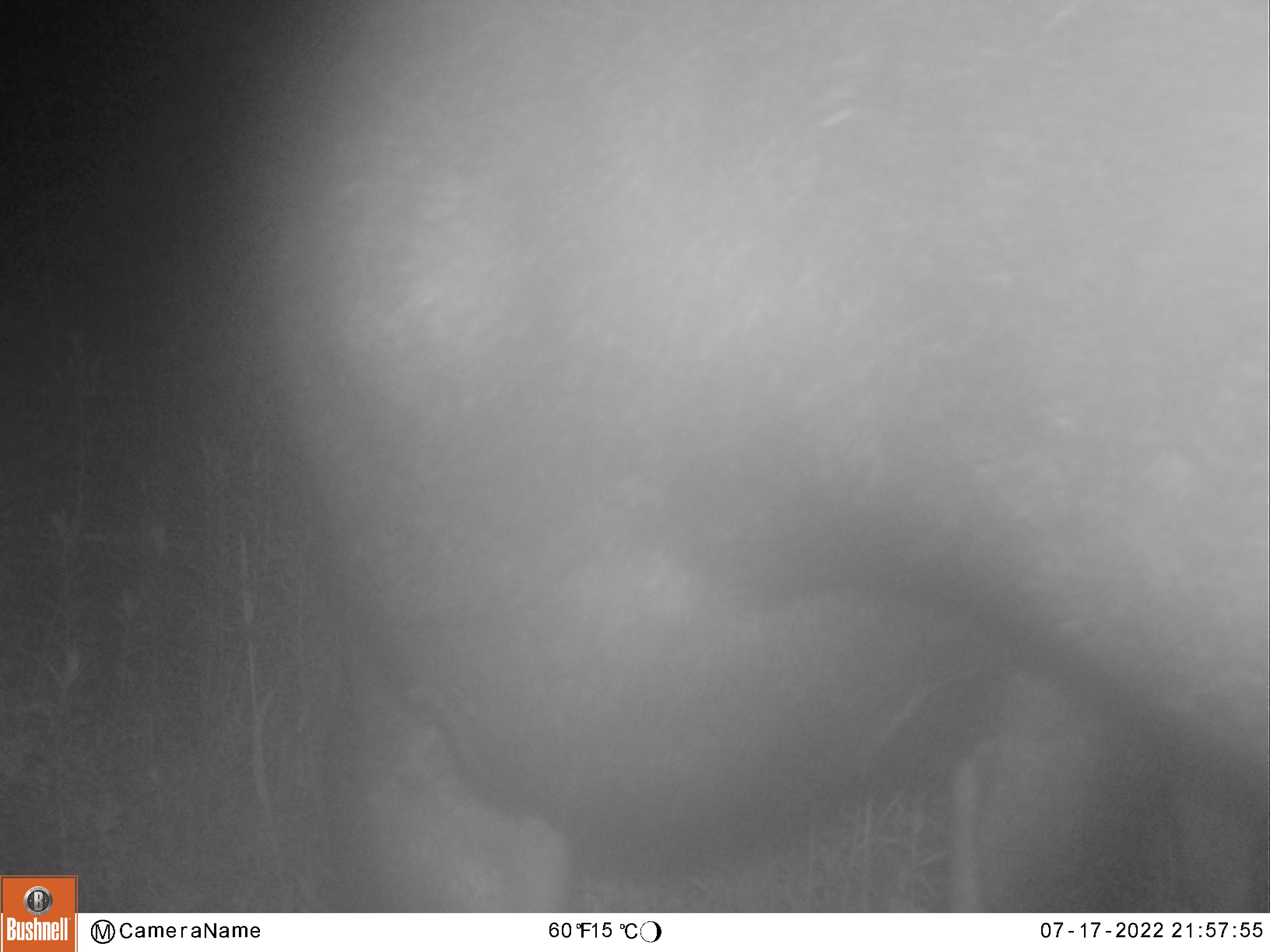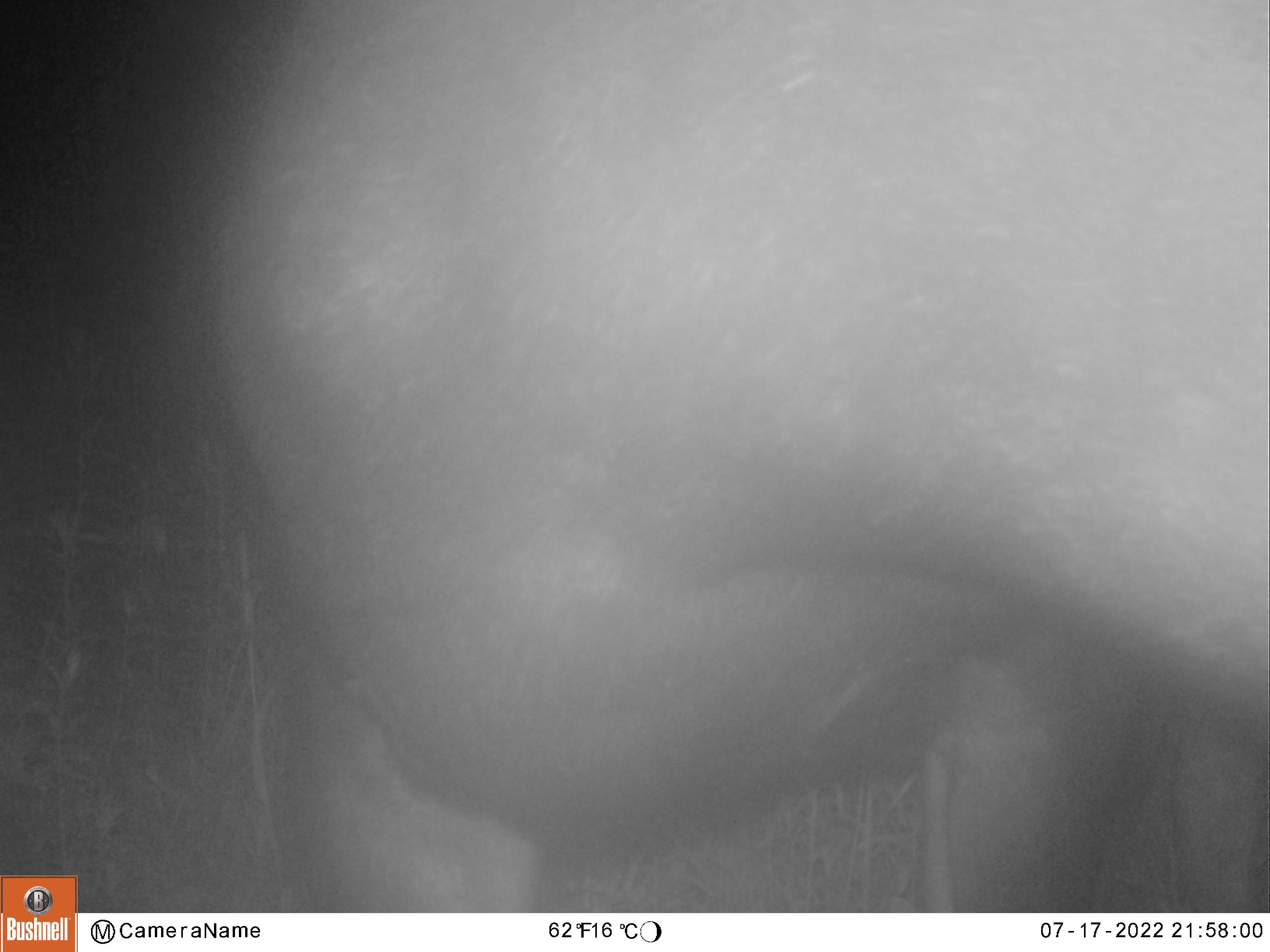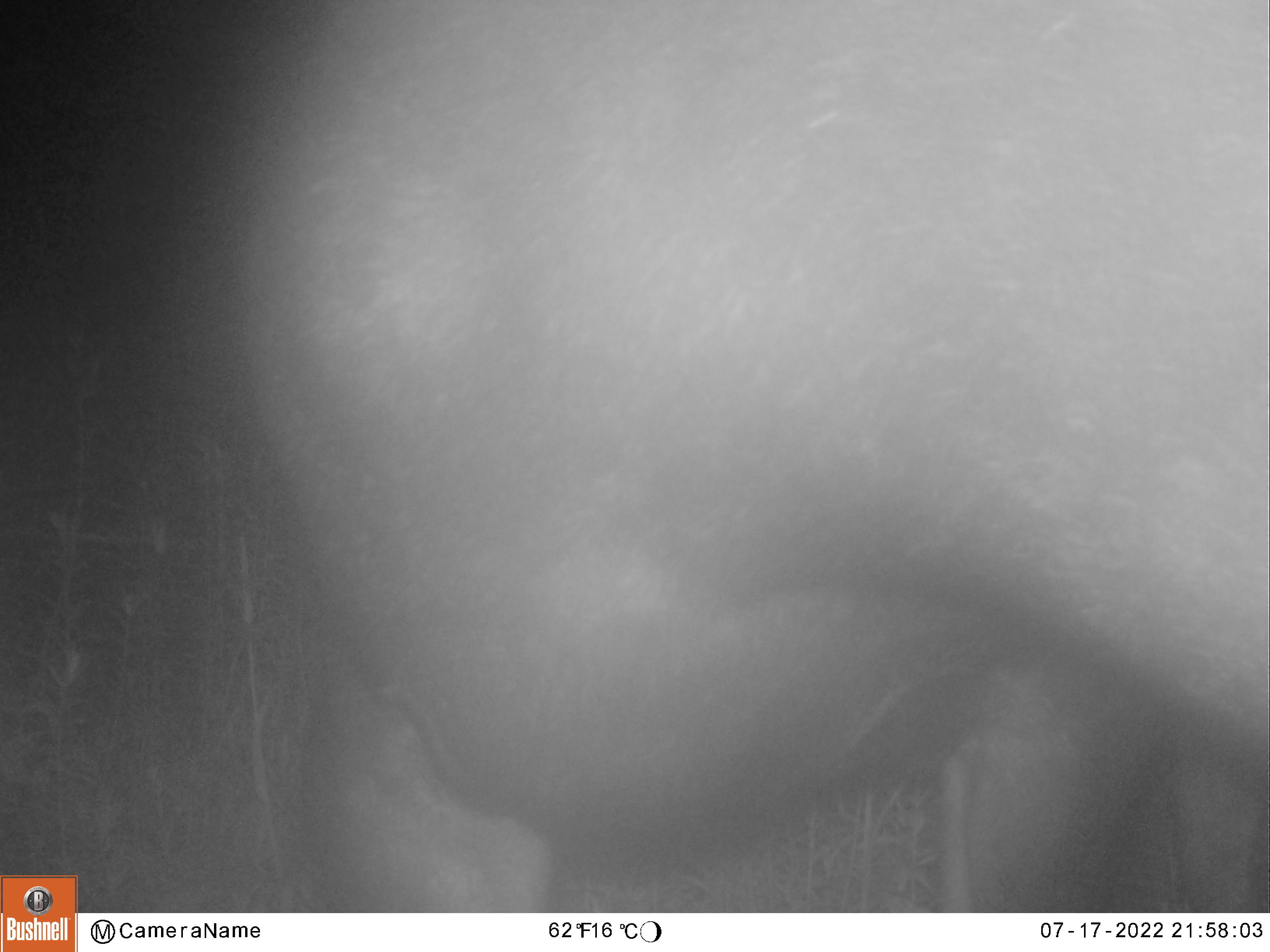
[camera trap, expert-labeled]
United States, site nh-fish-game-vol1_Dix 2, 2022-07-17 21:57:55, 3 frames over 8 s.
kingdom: Animalia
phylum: Chordata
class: Mammalia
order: Artiodactyla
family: Cervidae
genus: Alces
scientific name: Alces alces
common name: moose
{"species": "moose (Alces alces)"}